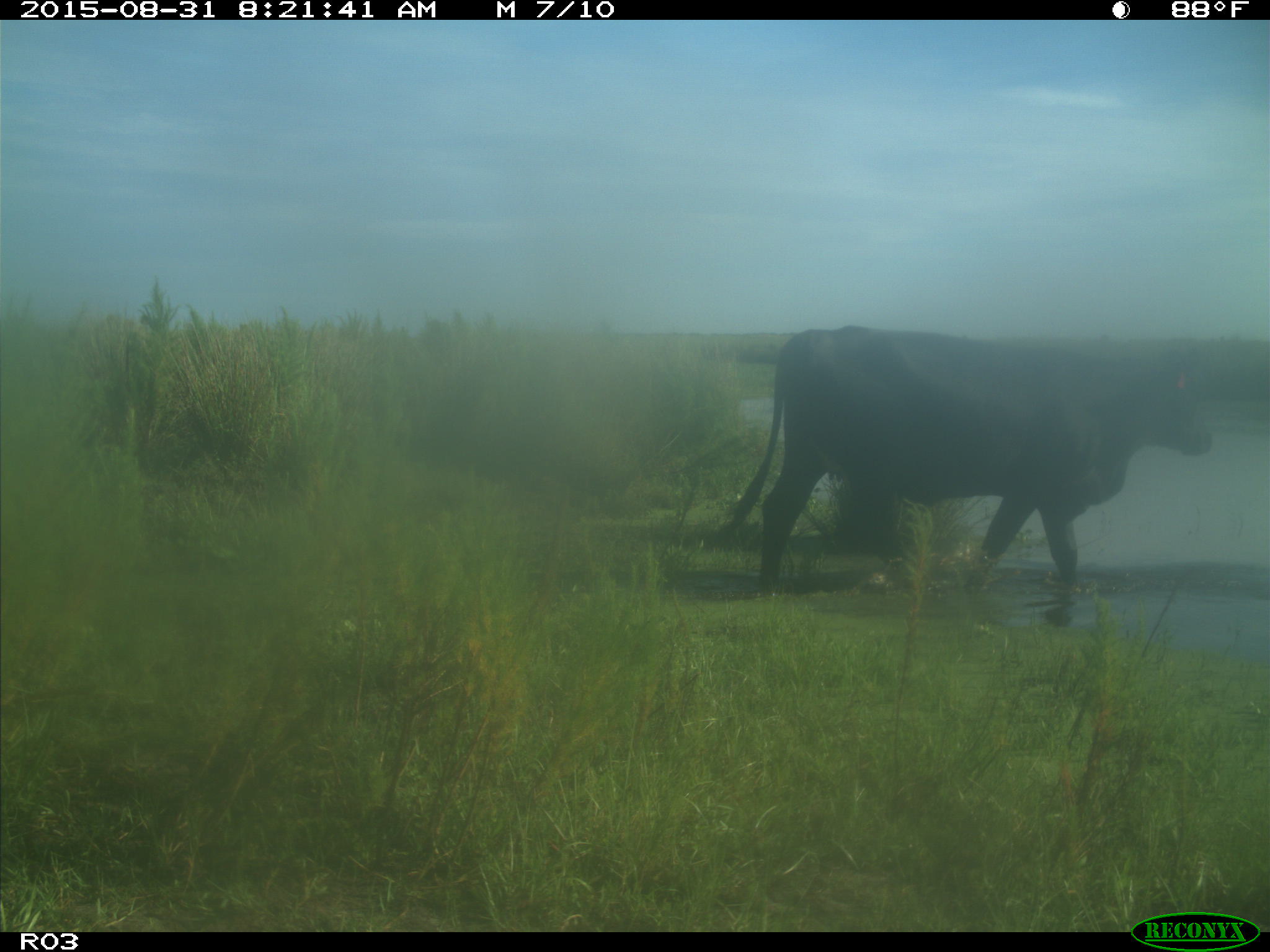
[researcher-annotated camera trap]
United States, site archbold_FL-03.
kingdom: Animalia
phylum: Chordata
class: Mammalia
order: Artiodactyla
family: Bovidae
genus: Bos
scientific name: Bos taurus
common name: domestic cow